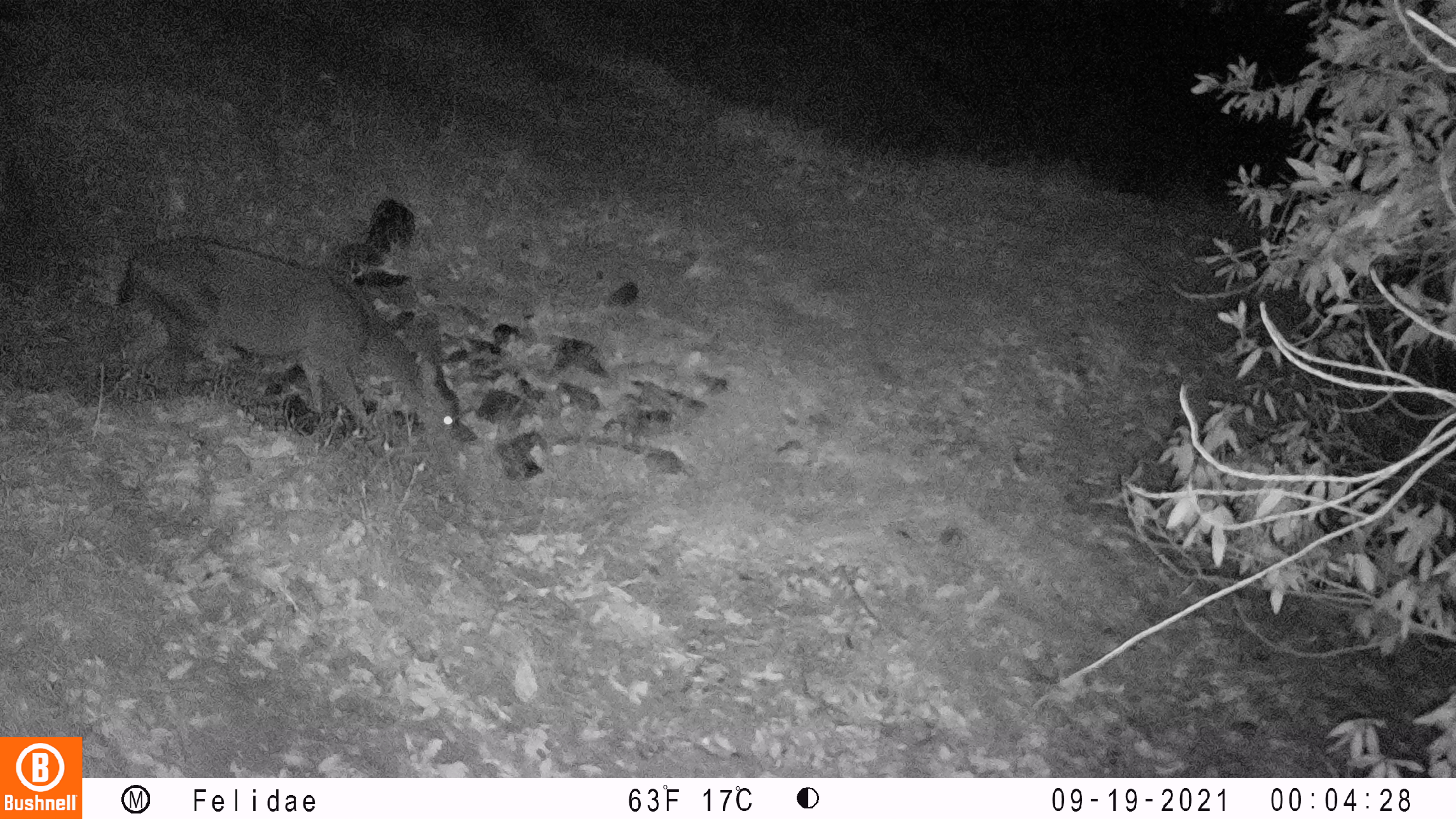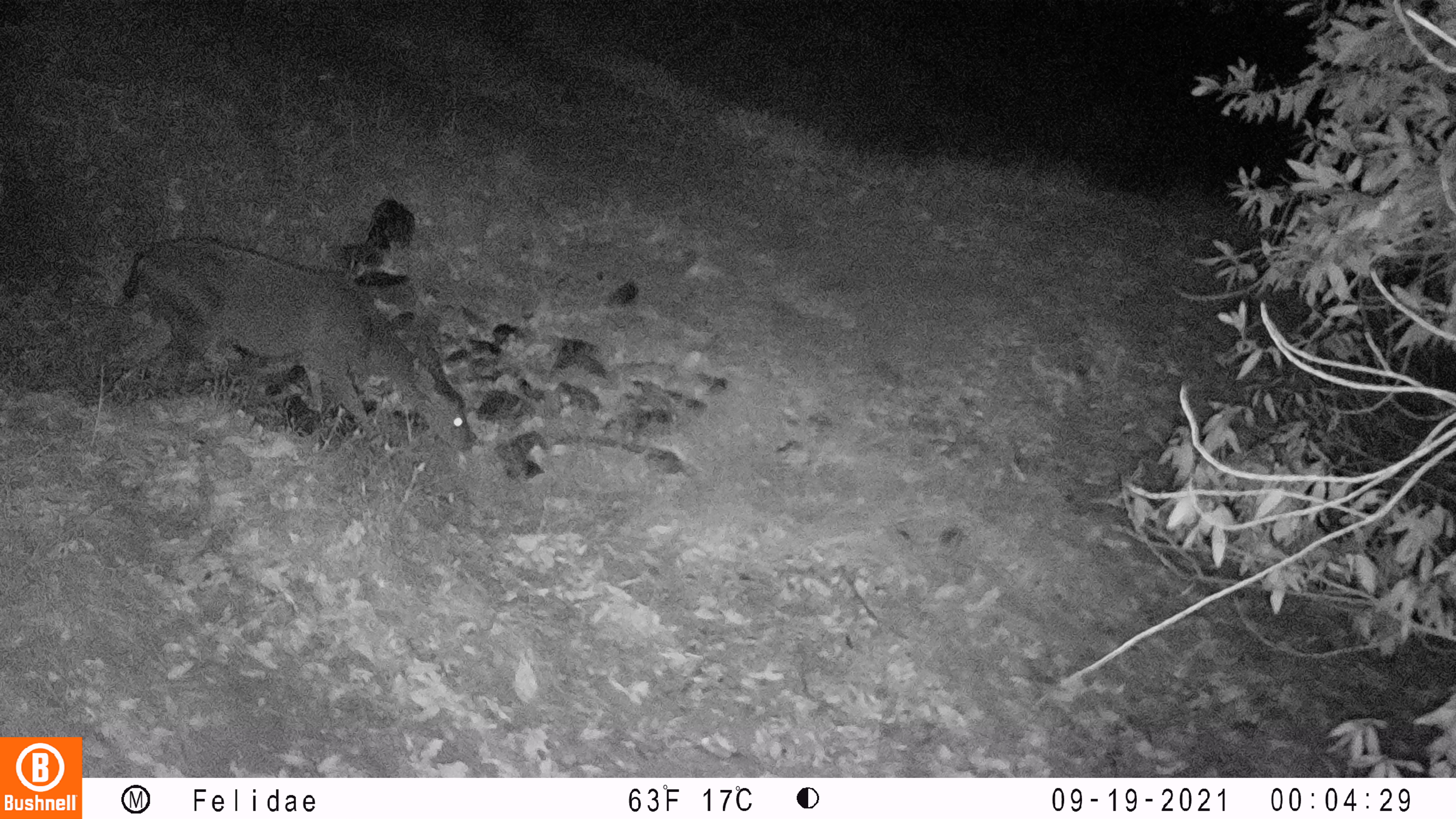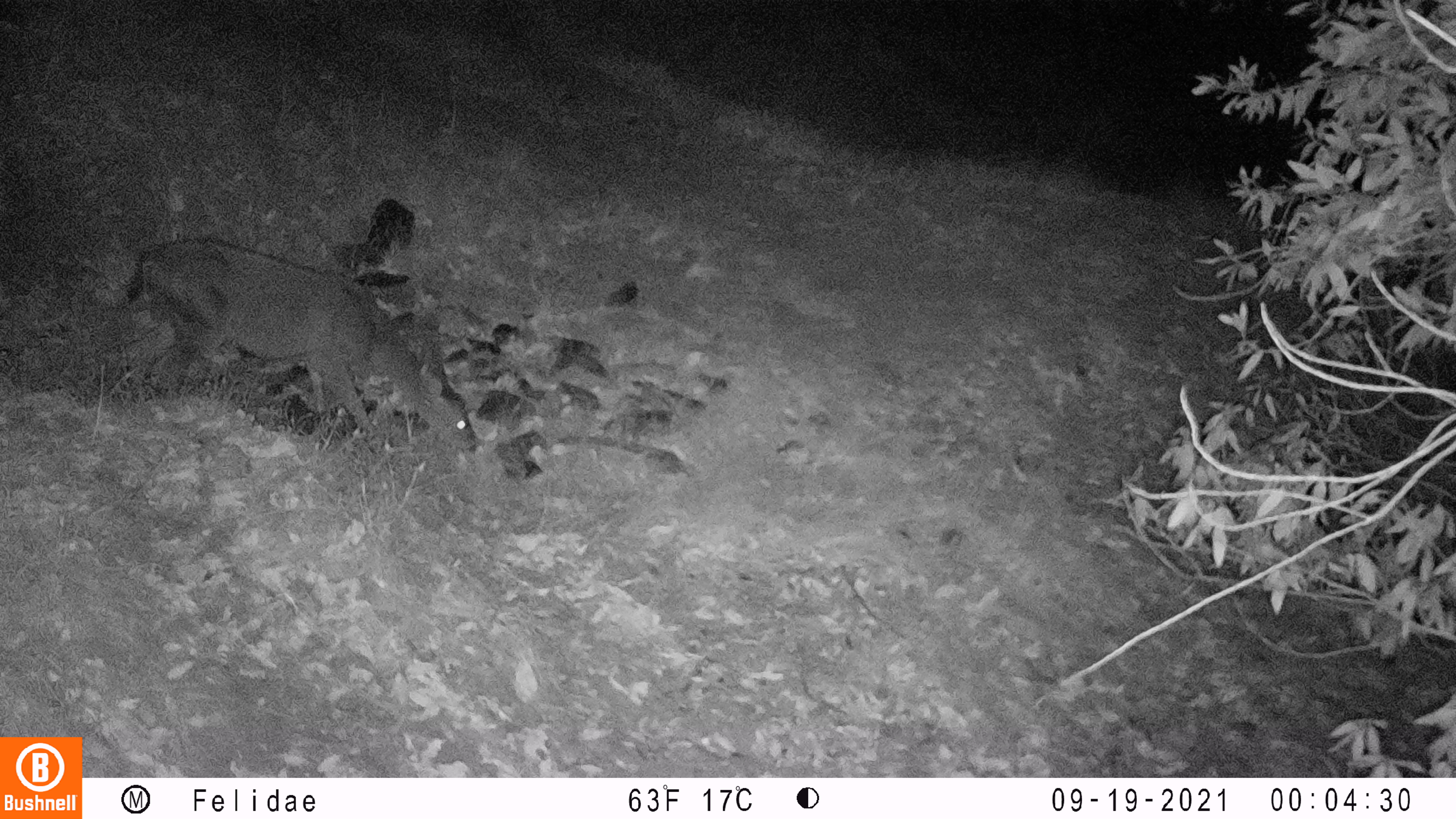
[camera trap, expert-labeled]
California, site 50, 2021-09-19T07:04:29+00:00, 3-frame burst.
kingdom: Animalia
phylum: Chordata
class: Mammalia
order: Artiodactyla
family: Cervidae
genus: Odocoileus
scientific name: Odocoileus hemionus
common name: mule deer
Mule deer (Odocoileus hemionus).